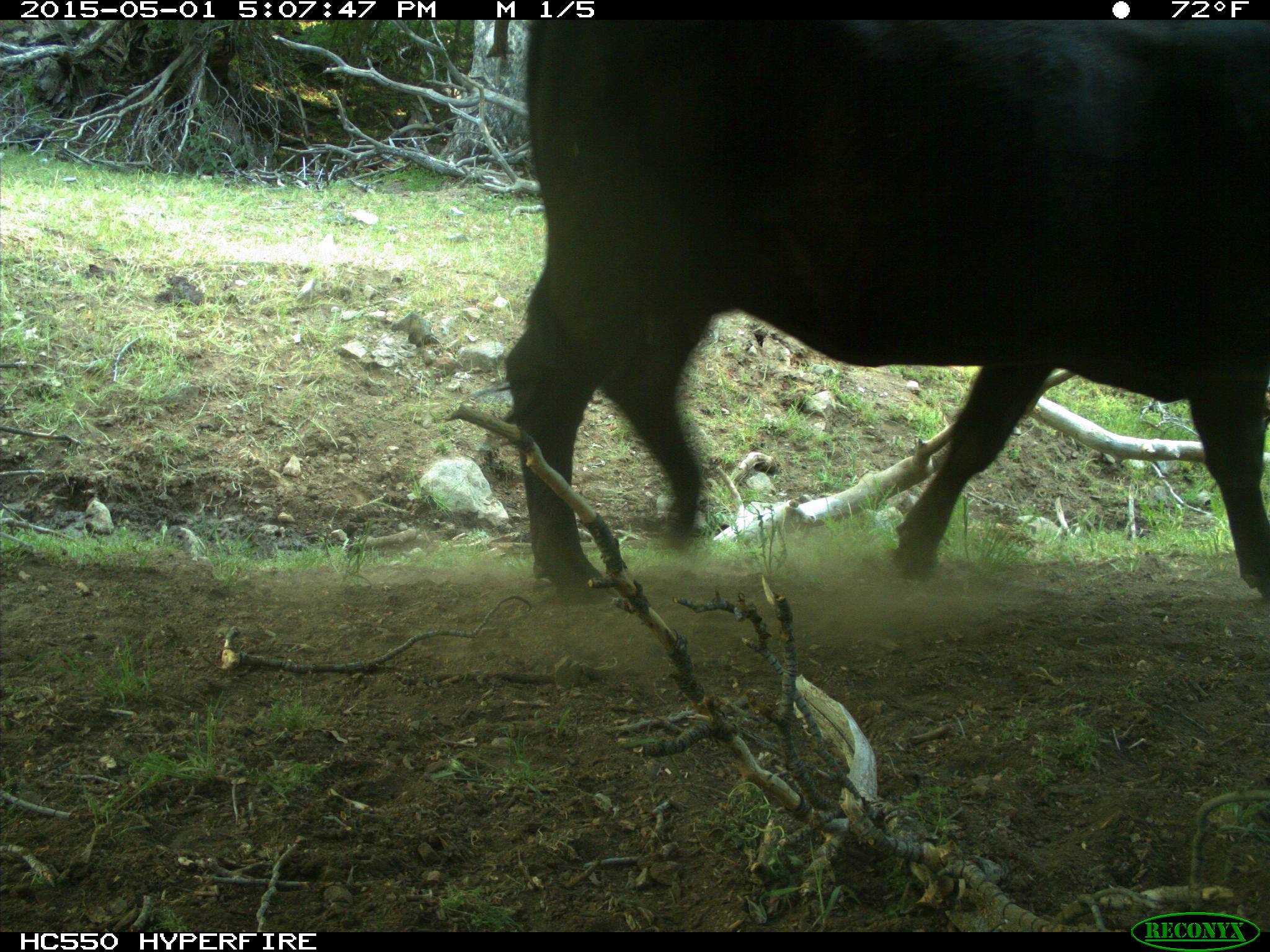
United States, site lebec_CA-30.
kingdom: Animalia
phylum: Chordata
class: Mammalia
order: Artiodactyla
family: Bovidae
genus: Bos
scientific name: Bos taurus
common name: domestic cow